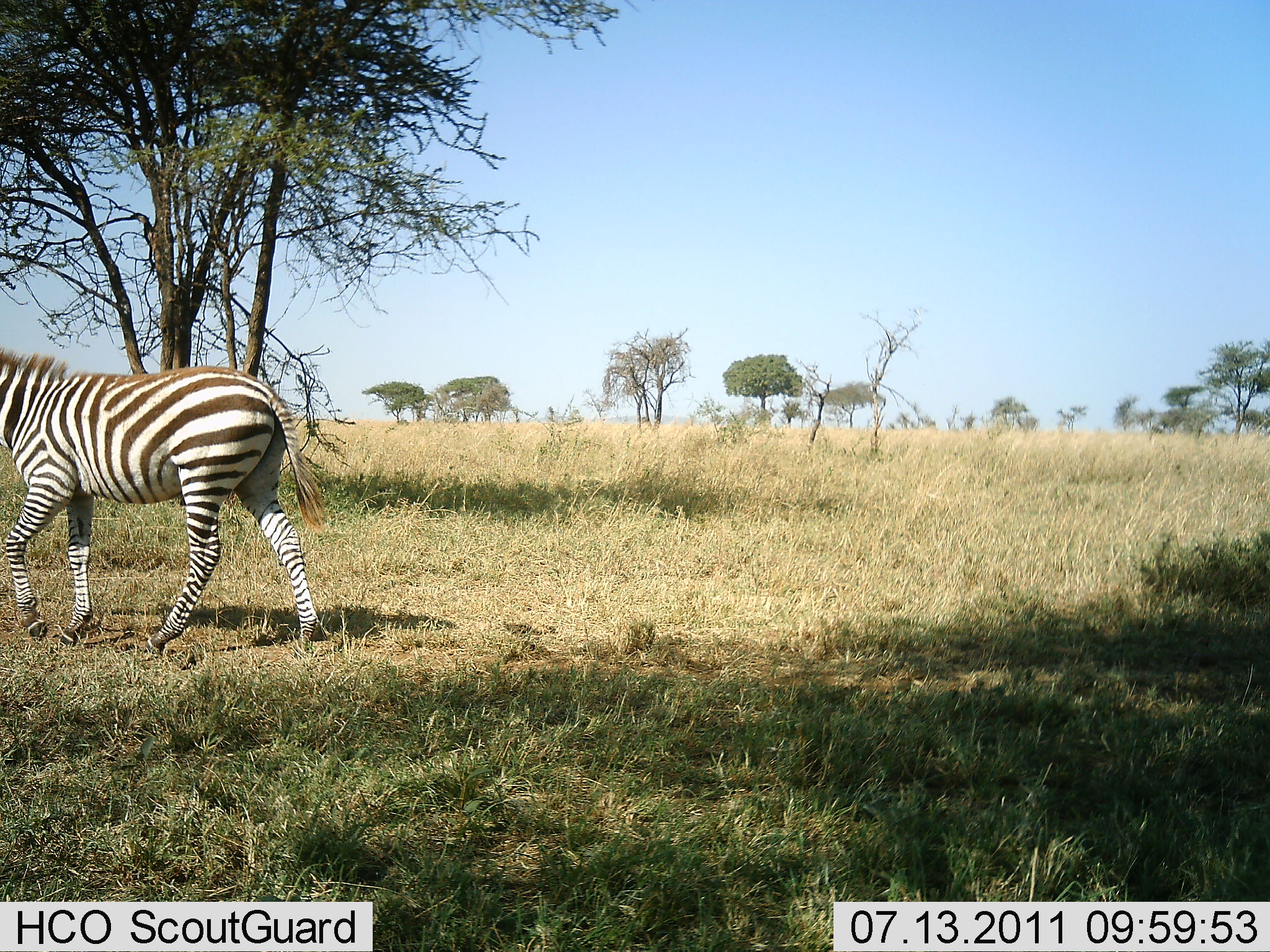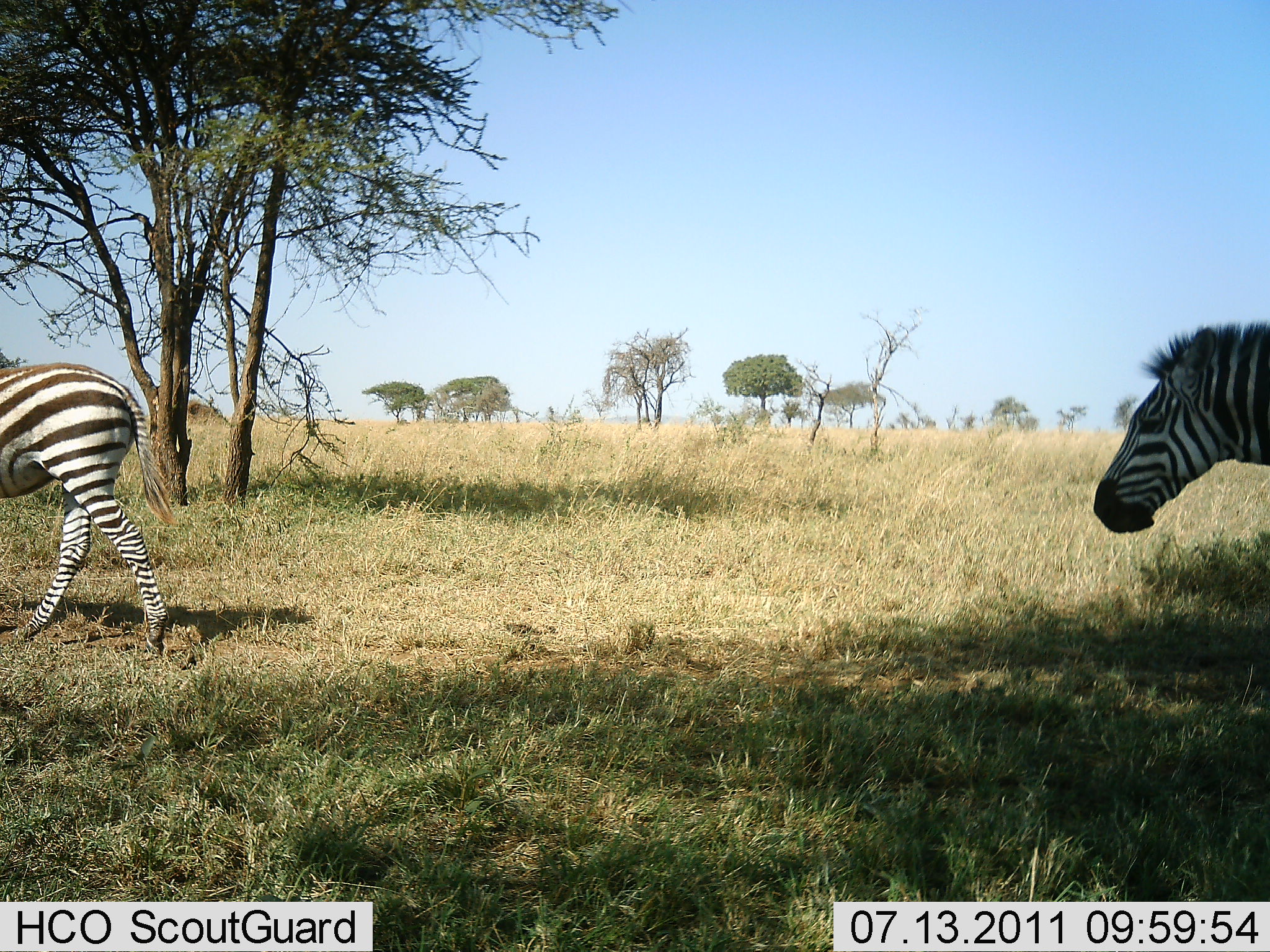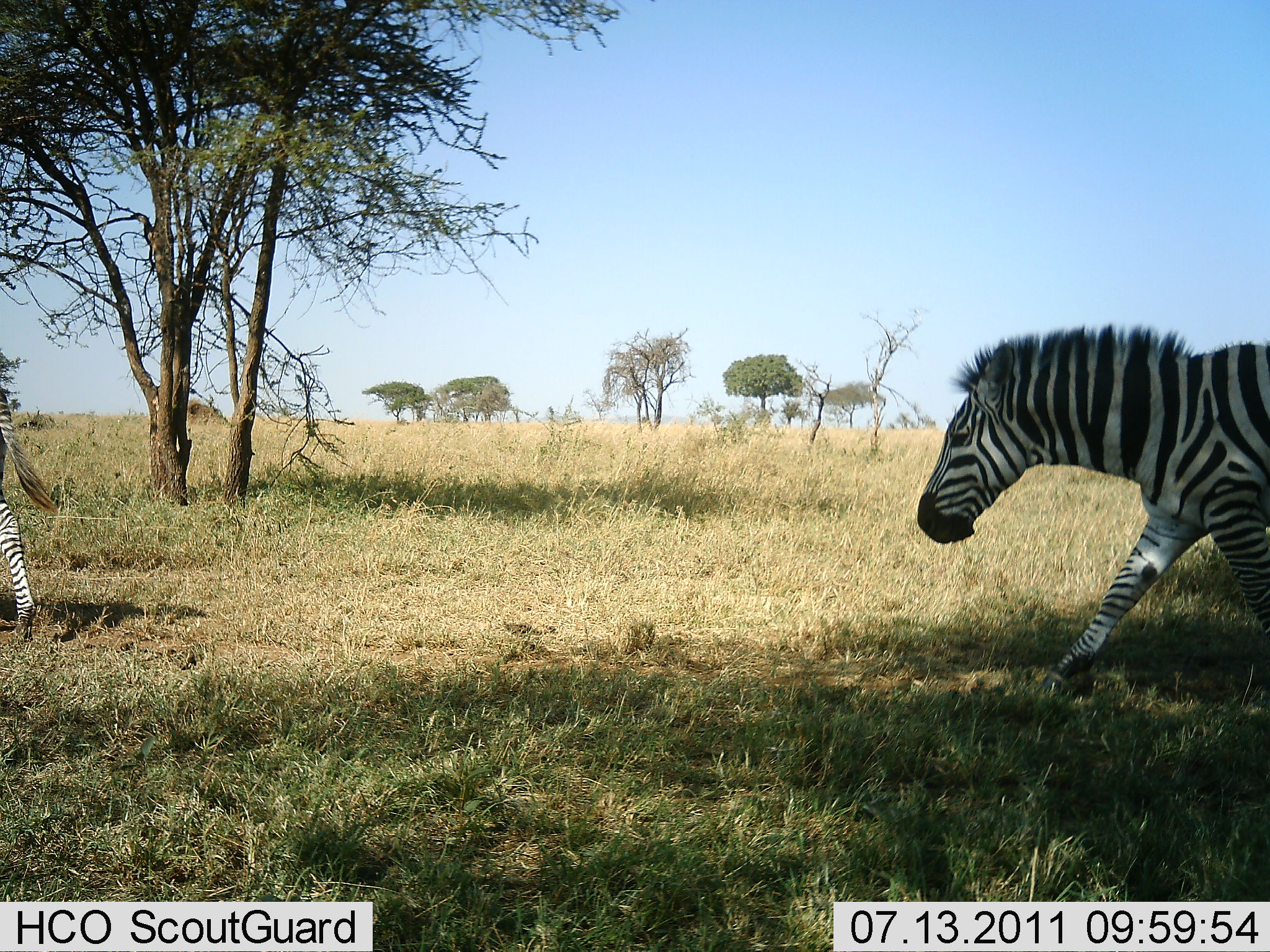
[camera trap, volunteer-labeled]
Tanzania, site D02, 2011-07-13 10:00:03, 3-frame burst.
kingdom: Animalia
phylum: Chordata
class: Mammalia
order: Perissodactyla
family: Equidae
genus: Equus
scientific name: Equus quagga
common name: plains zebra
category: zebra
Zebra (plains zebra) (Equus quagga), count 2. Behavior (volunteer vote fractions): standing 0%, resting 0%, moving 100%, interacting 0%. Young present (vote fraction): 0%. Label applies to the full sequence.